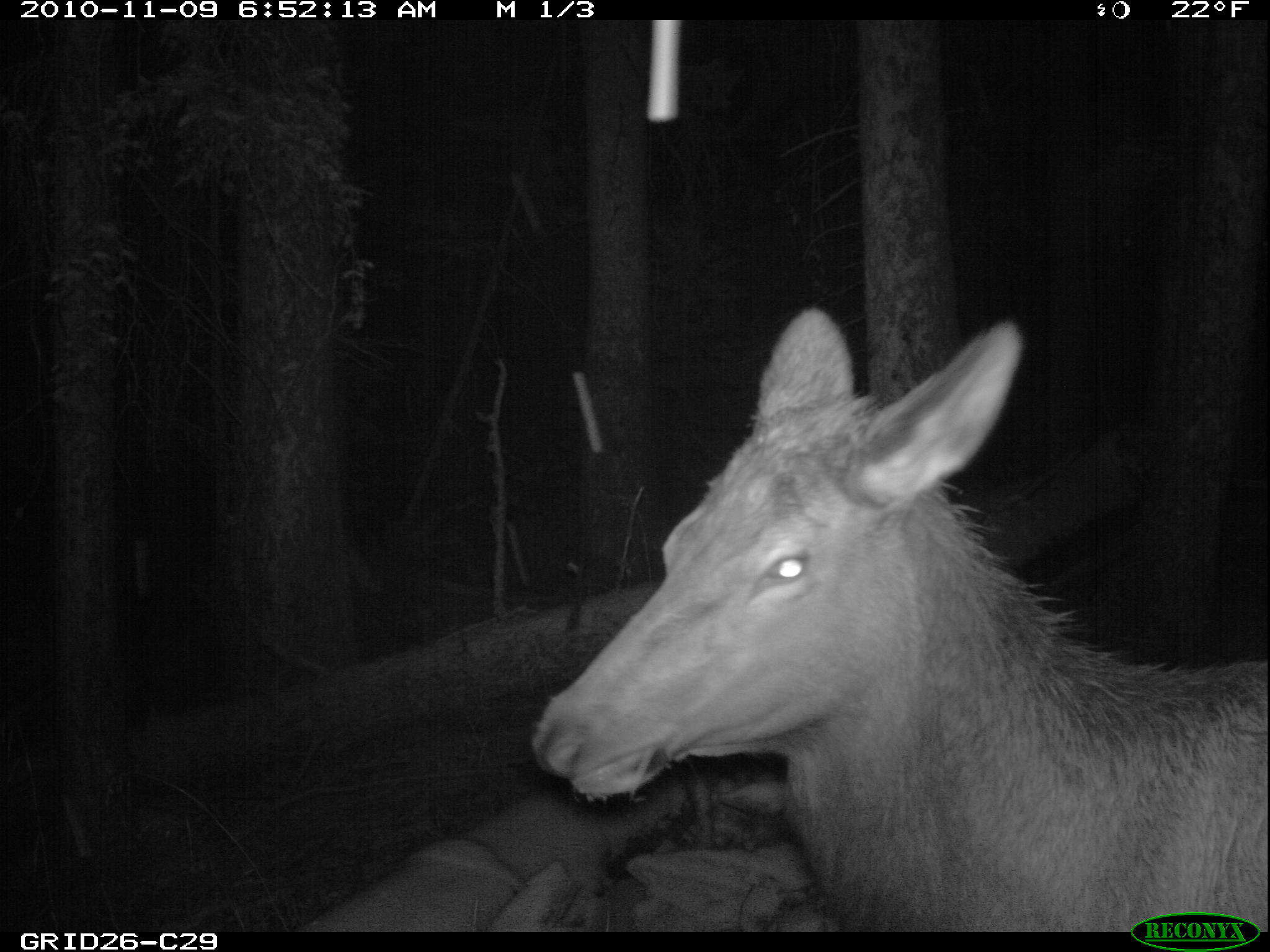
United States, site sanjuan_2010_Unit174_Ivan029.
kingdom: Animalia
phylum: Chordata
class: Mammalia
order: Artiodactyla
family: Cervidae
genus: Cervus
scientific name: Cervus elaphus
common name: red deer